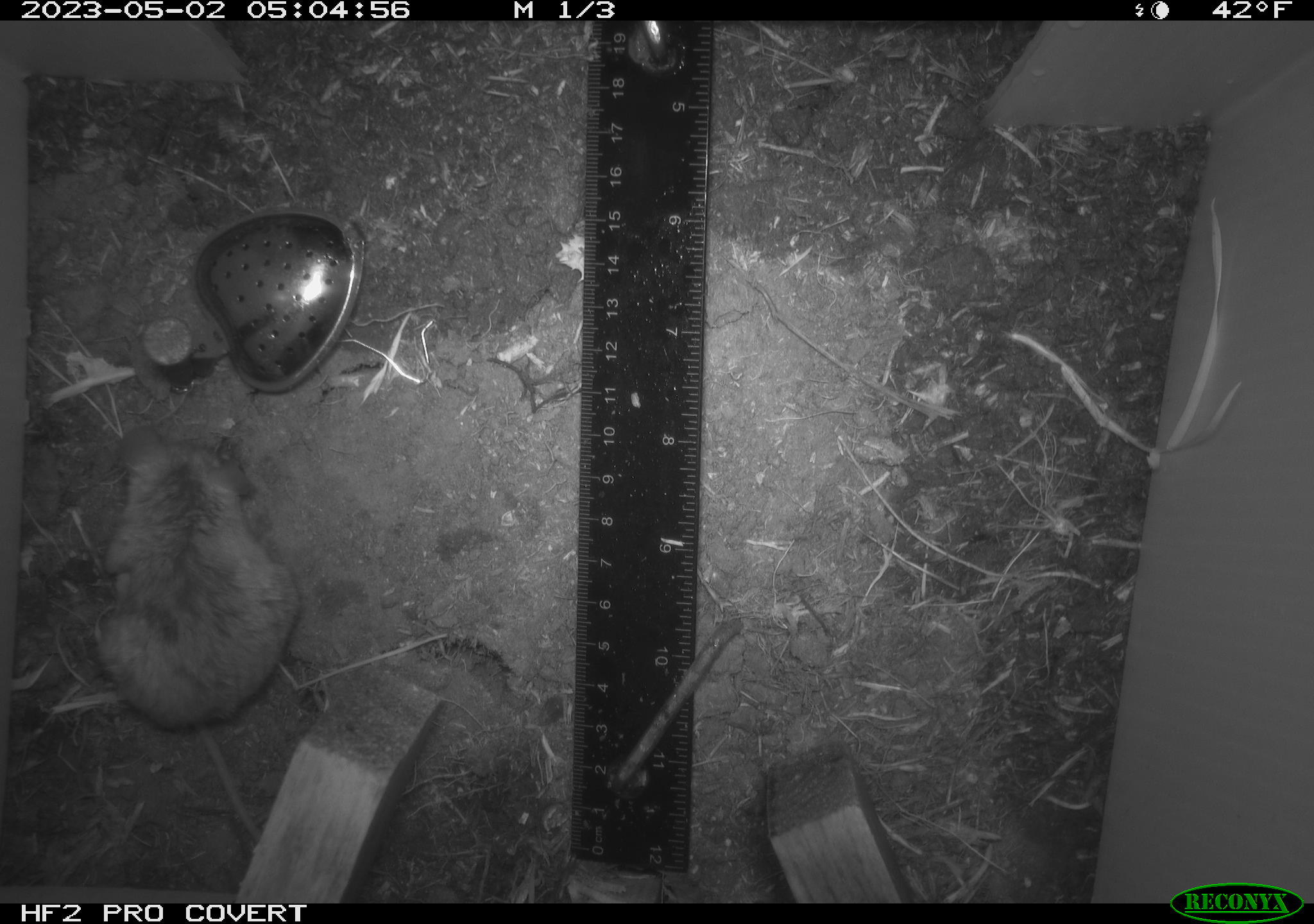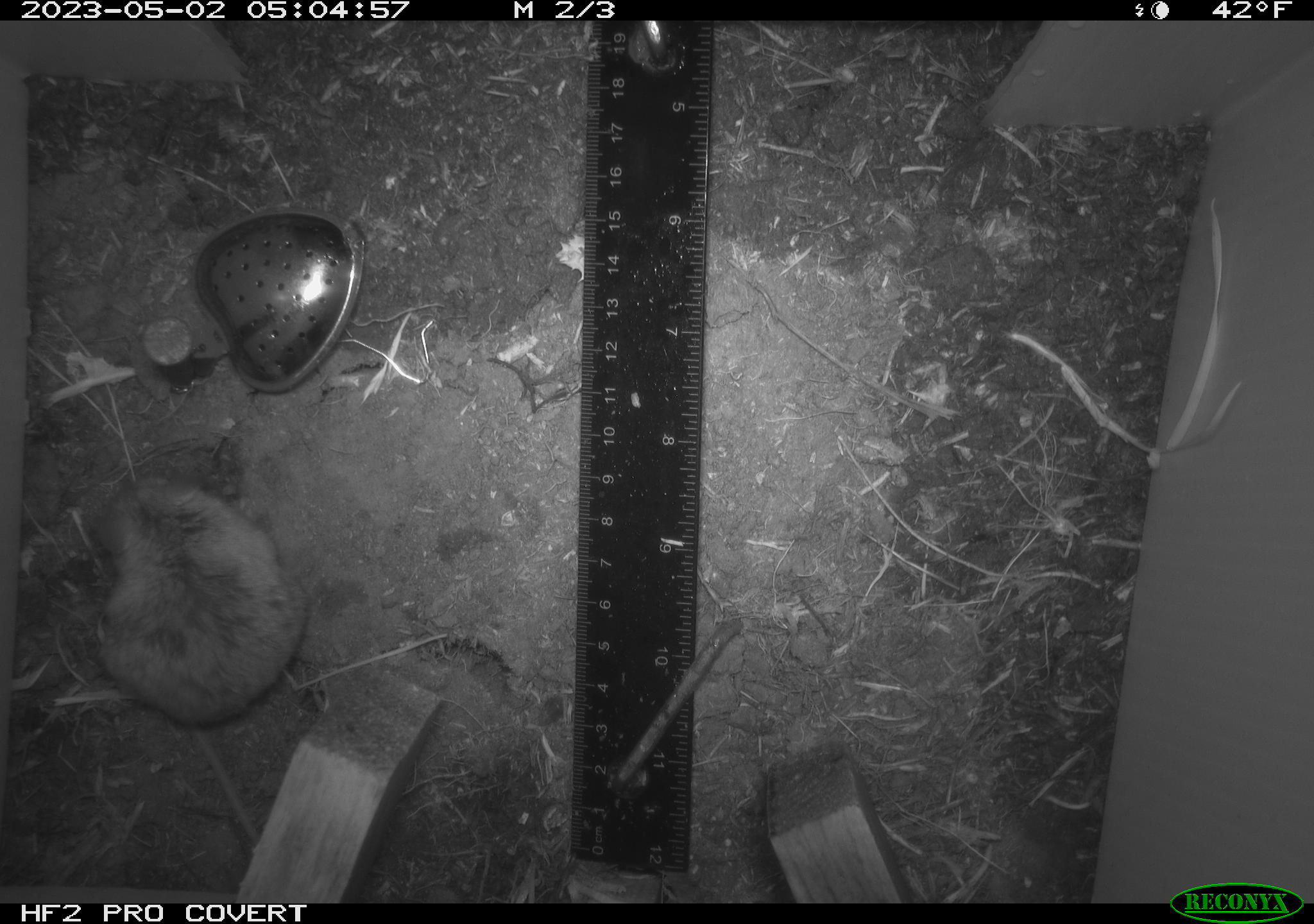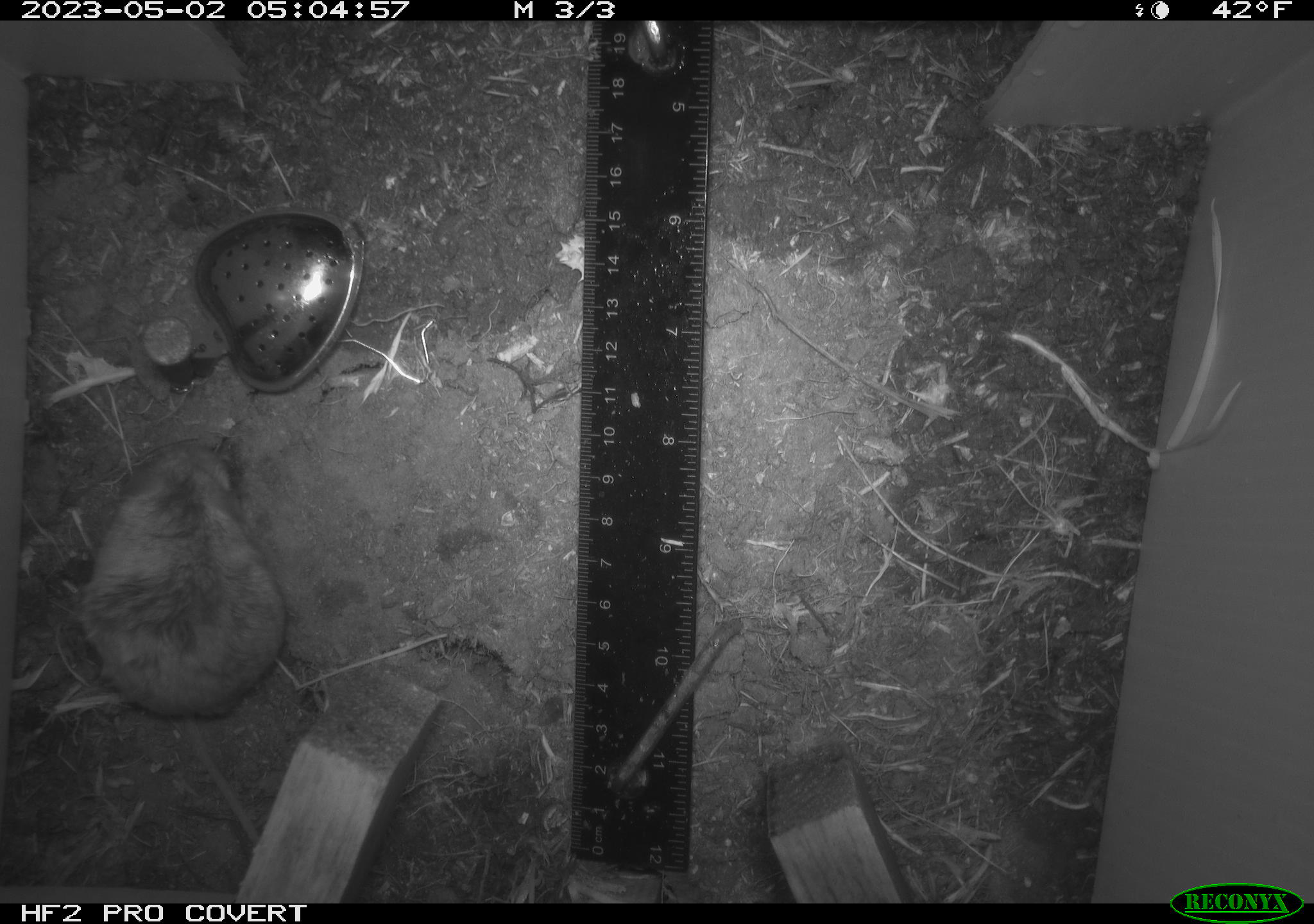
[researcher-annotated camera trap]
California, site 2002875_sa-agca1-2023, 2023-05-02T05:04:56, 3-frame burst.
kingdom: Animalia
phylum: Chordata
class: Mammalia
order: Rodentia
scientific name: Rodentia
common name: mouse species